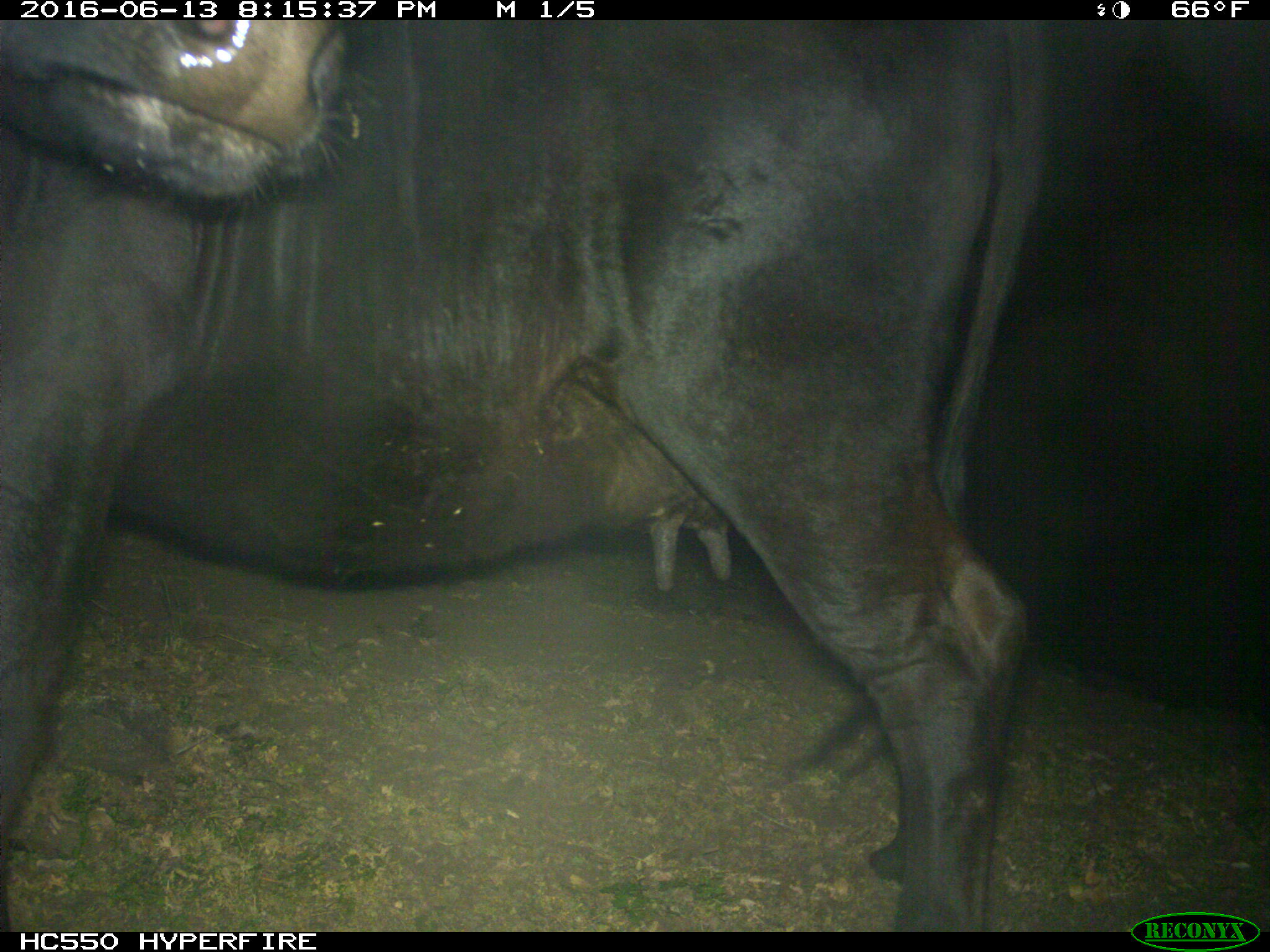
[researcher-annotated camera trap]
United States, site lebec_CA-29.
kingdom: Animalia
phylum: Chordata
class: Mammalia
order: Artiodactyla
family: Bovidae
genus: Bos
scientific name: Bos taurus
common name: domestic cow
Bos taurus (domestic cow).